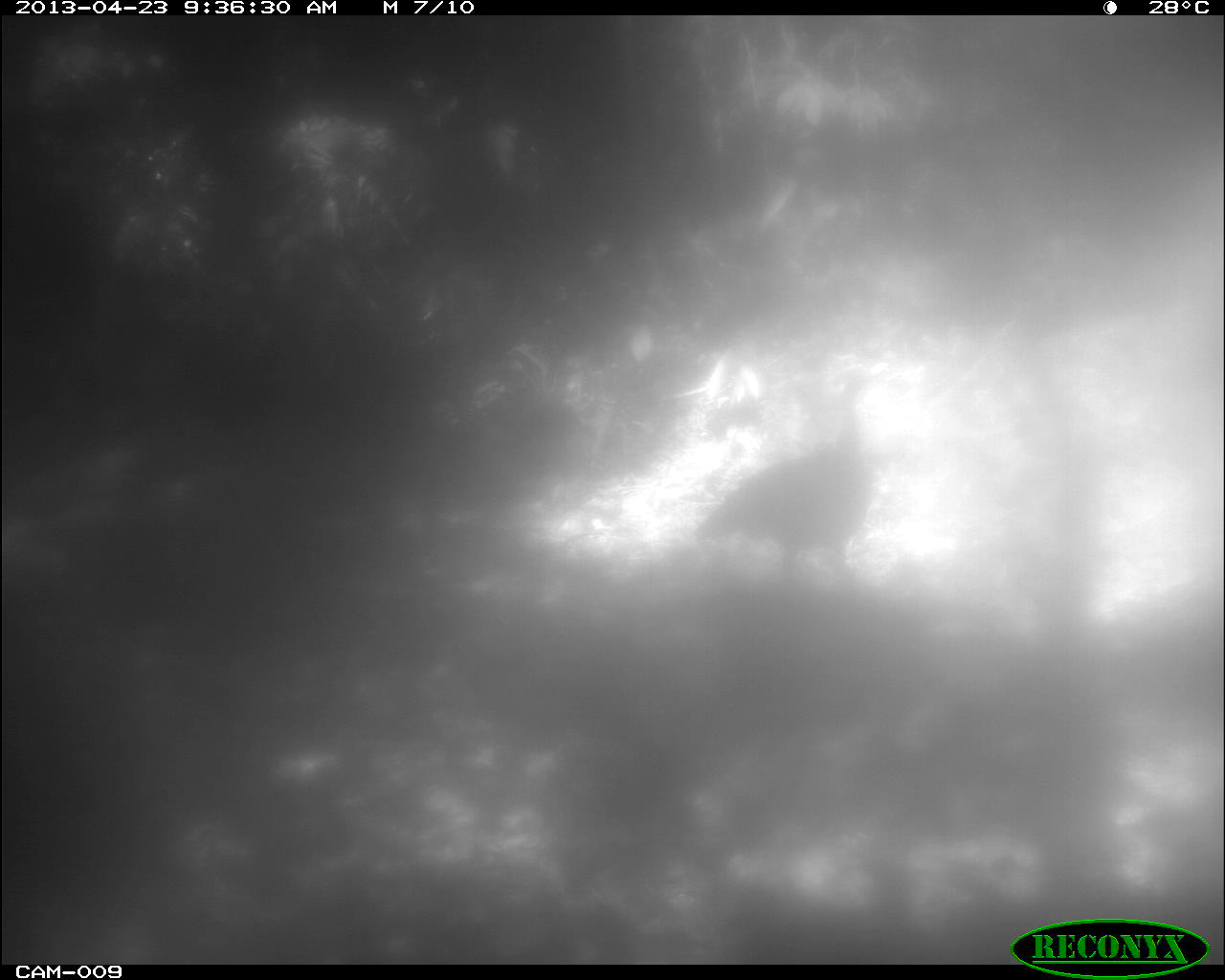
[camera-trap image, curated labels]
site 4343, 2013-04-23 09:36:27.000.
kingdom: Animalia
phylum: Chordata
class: Aves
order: Galliformes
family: Phasianidae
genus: Meleagris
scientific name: Meleagris ocellata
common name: ocellated turkey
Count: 1.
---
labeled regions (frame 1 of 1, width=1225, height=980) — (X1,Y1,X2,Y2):
meleagris ocellata: (691,369,891,610)